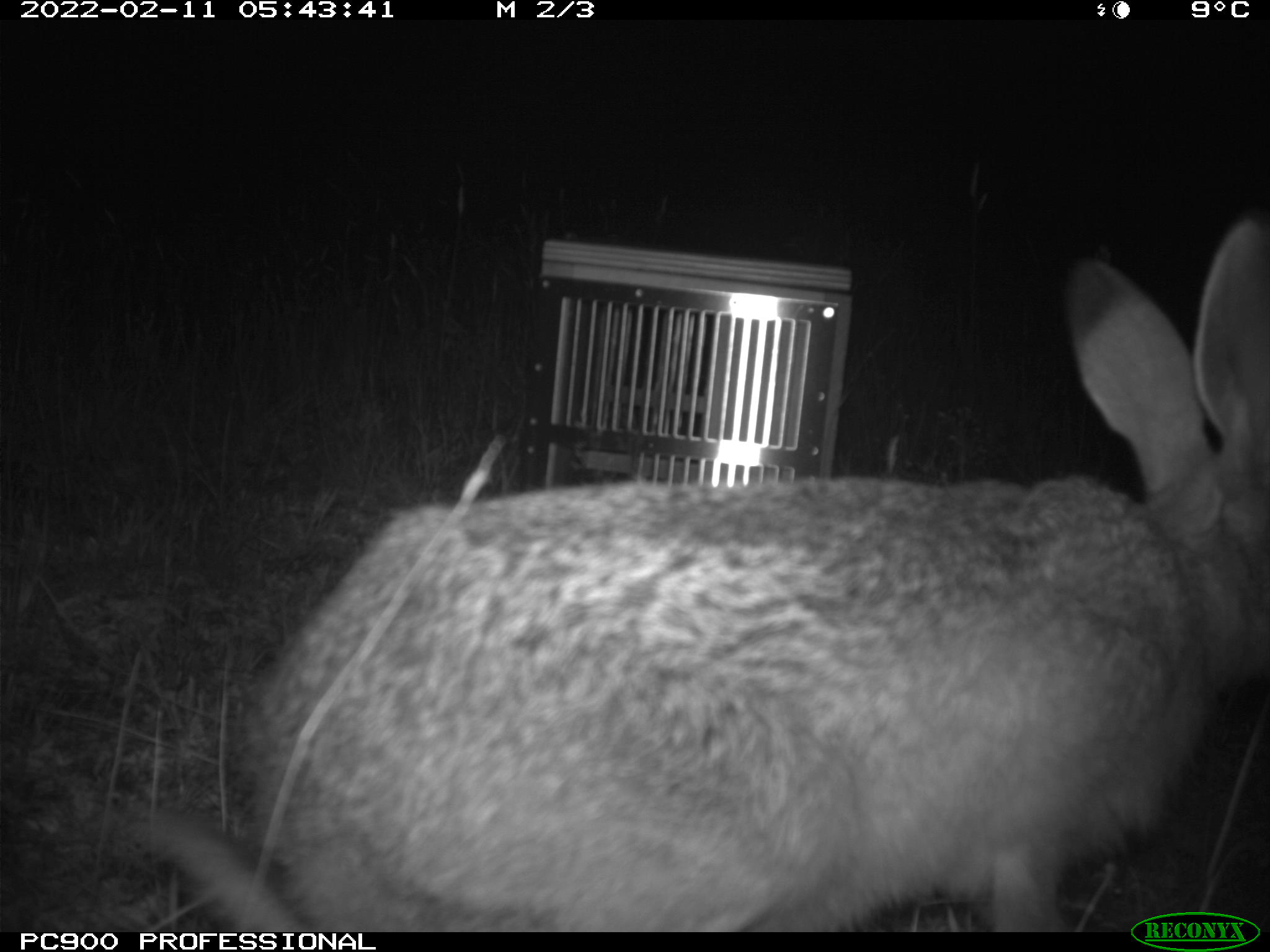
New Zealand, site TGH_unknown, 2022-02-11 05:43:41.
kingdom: Animalia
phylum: Chordata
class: Mammalia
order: Lagomorpha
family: Leporidae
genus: Lepus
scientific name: Lepus europaeus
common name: brown hare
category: hare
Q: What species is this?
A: Hare (brown hare) (Lepus europaeus).